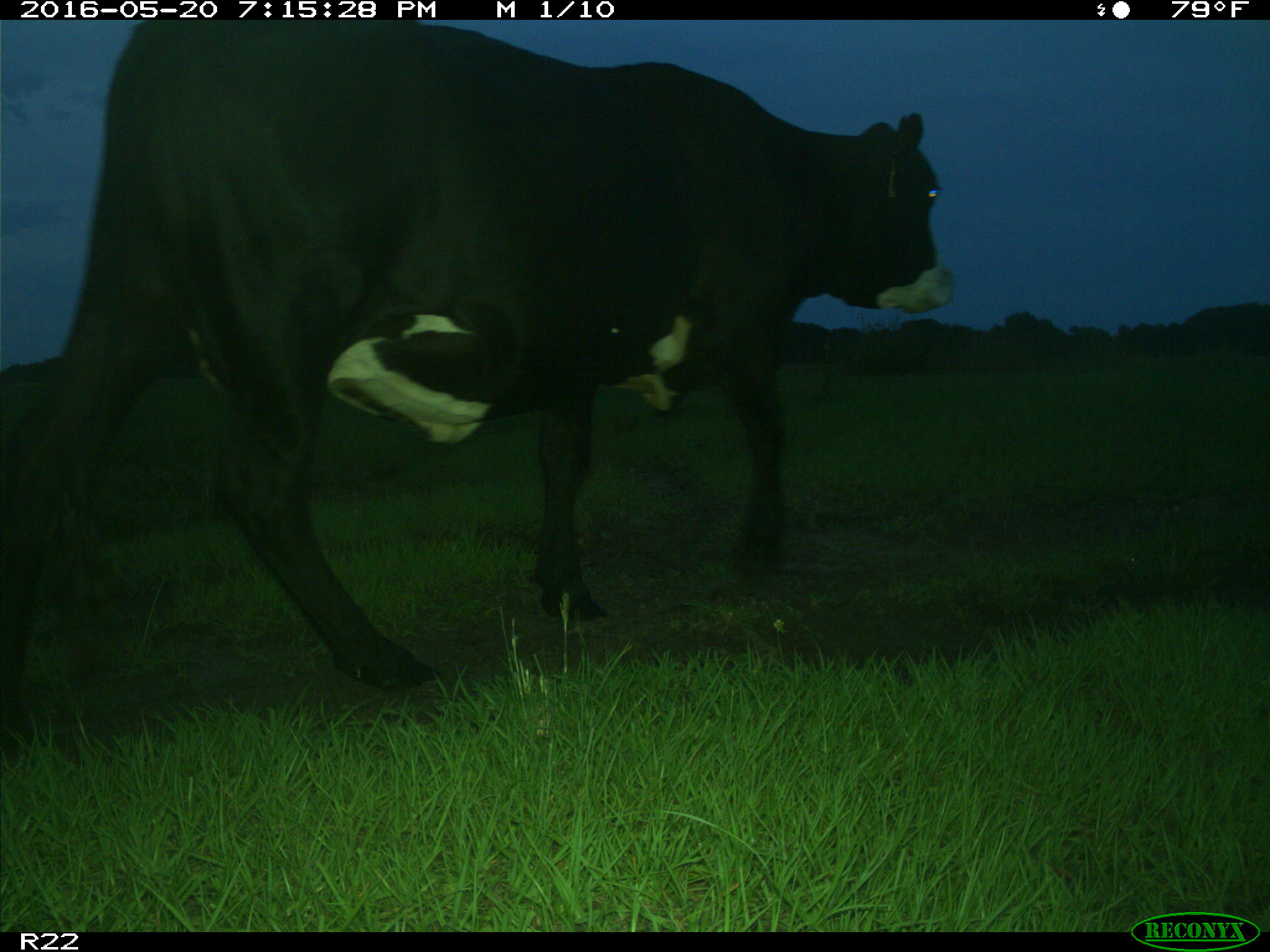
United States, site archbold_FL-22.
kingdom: Animalia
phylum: Chordata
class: Mammalia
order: Artiodactyla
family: Bovidae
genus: Bos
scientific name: Bos taurus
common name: domestic cow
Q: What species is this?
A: Bos taurus (domestic cow).